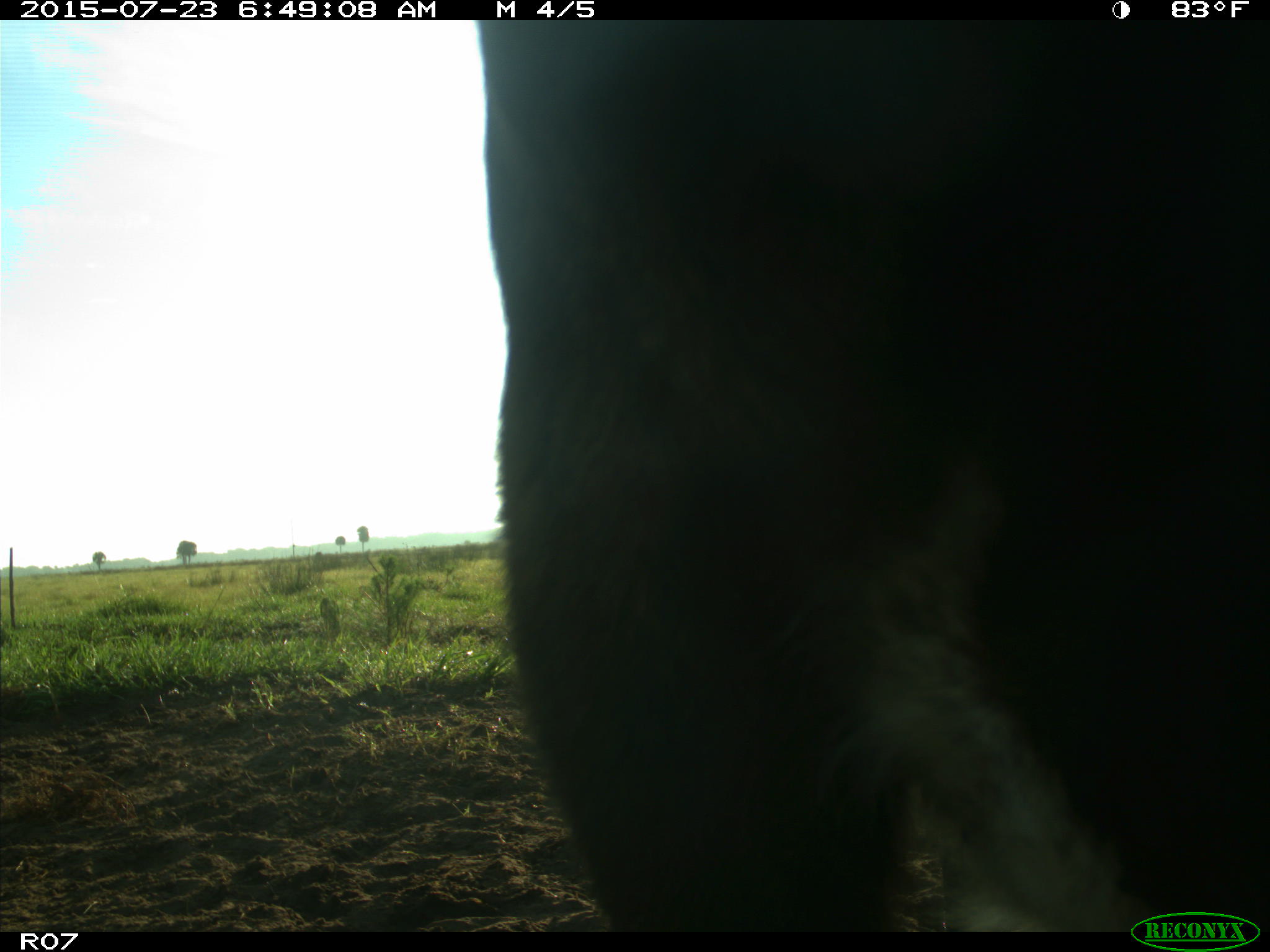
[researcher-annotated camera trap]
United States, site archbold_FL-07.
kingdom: Animalia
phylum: Chordata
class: Mammalia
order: Artiodactyla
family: Bovidae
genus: Bos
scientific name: Bos taurus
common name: domestic cow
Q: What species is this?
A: Bos taurus (domestic cow).